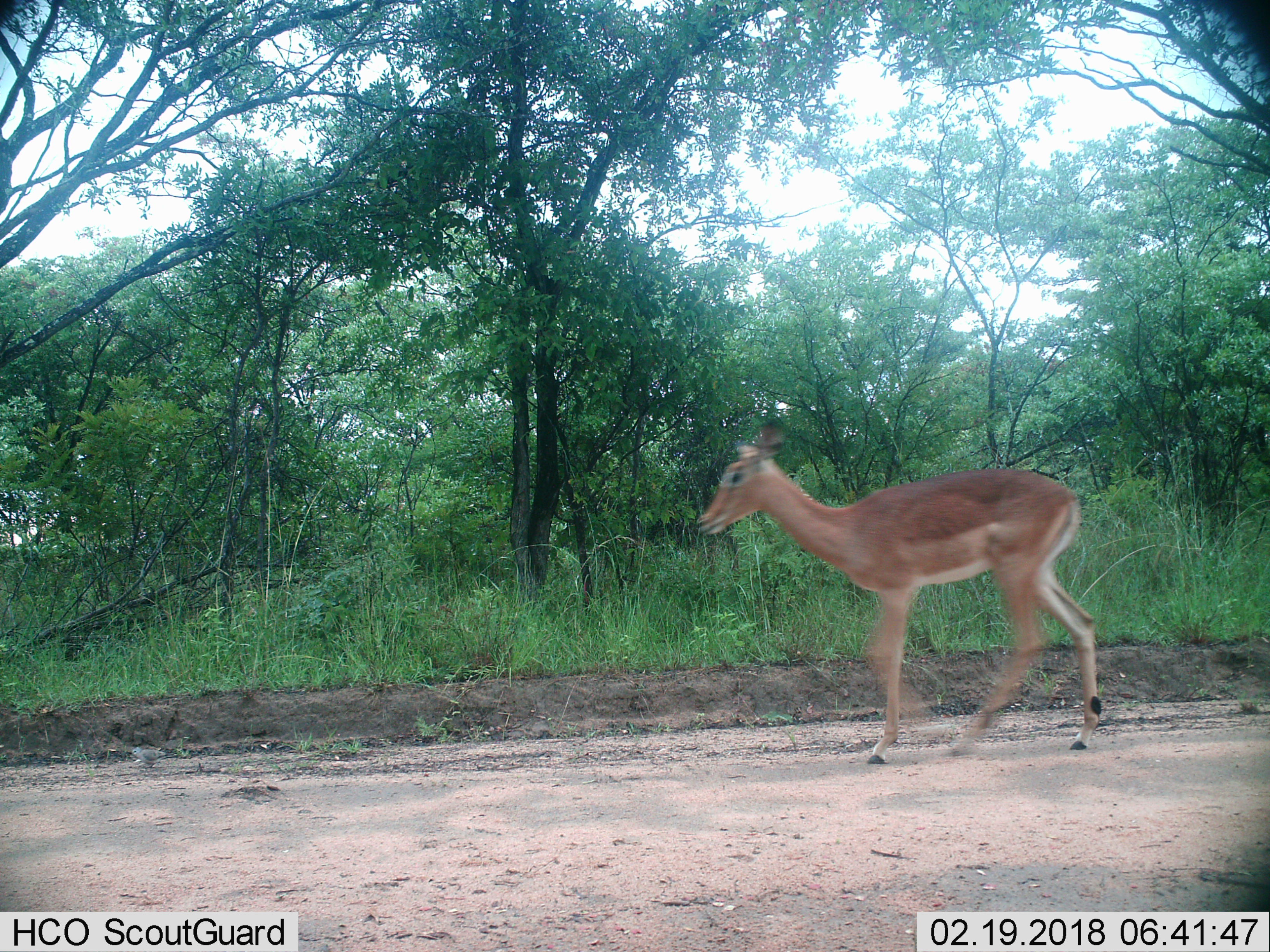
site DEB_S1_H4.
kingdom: Animalia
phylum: Chordata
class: Mammalia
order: Artiodactyla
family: Bovidae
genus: Aepyceros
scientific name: Aepyceros melampus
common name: impala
Impala (Aepyceros melampus), count 1. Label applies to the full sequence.